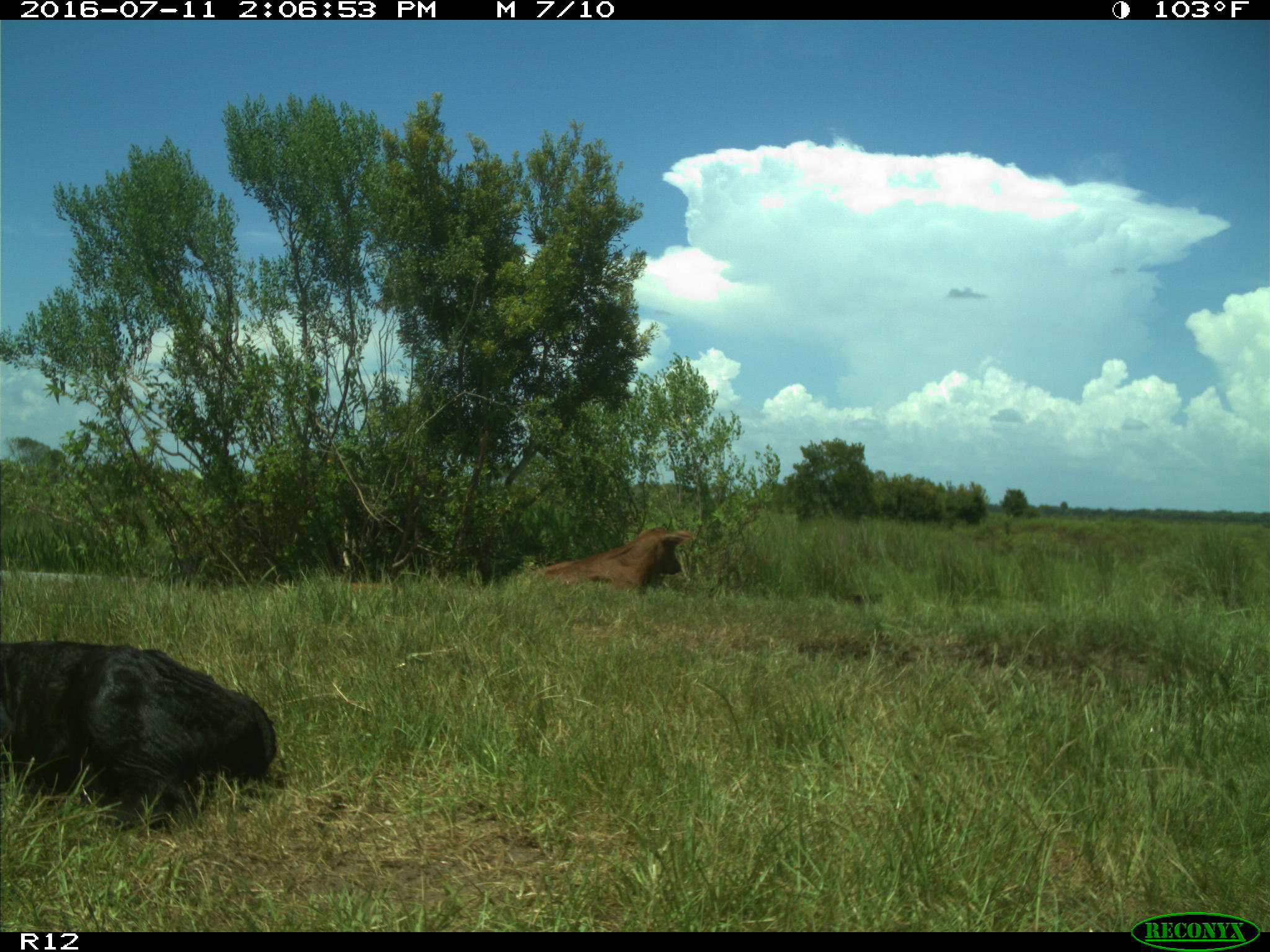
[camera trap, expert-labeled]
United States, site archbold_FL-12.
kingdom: Animalia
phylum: Chordata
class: Mammalia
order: Artiodactyla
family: Bovidae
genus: Bos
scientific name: Bos taurus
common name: domestic cow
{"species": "Bos taurus (domestic cow)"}